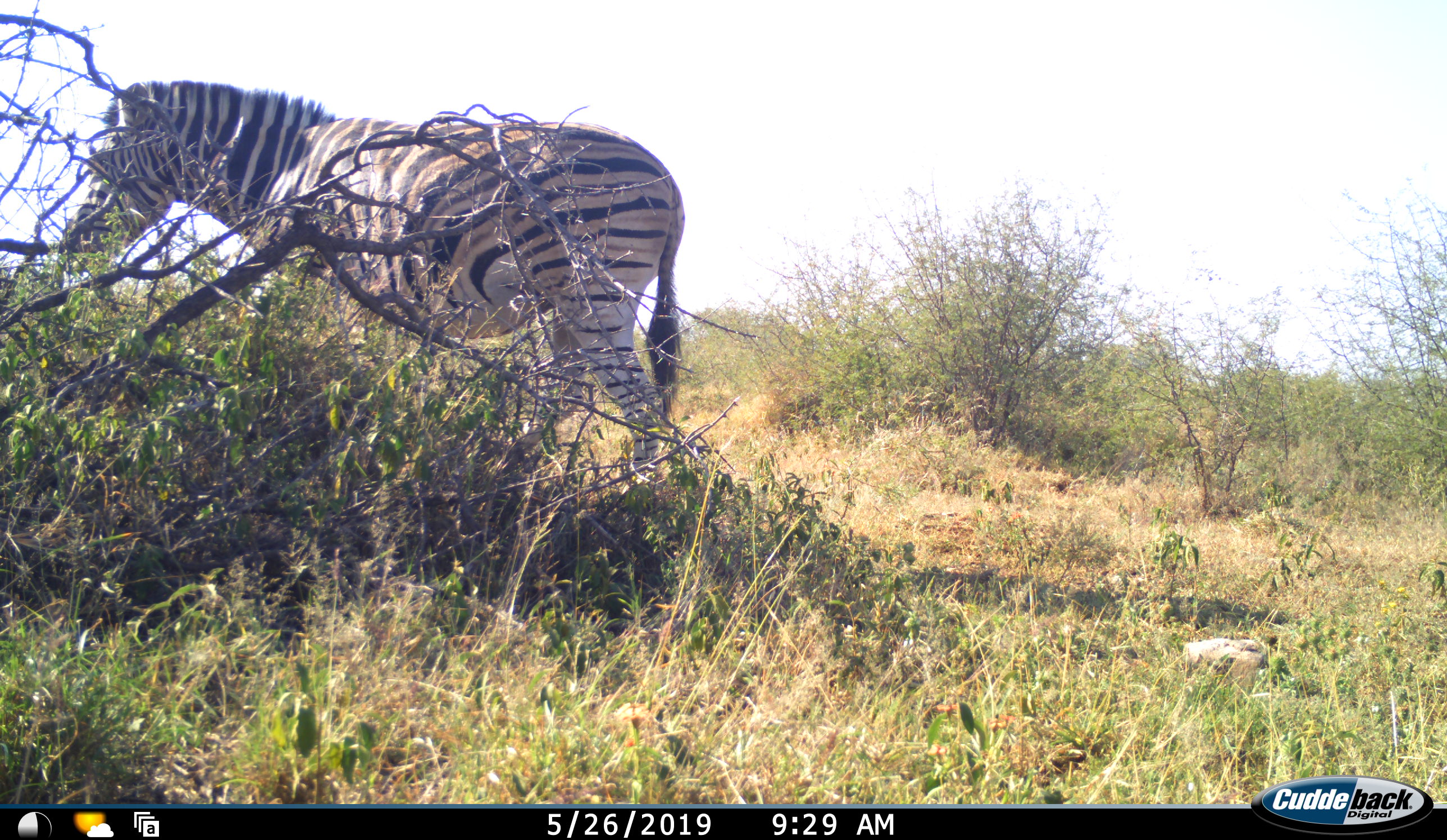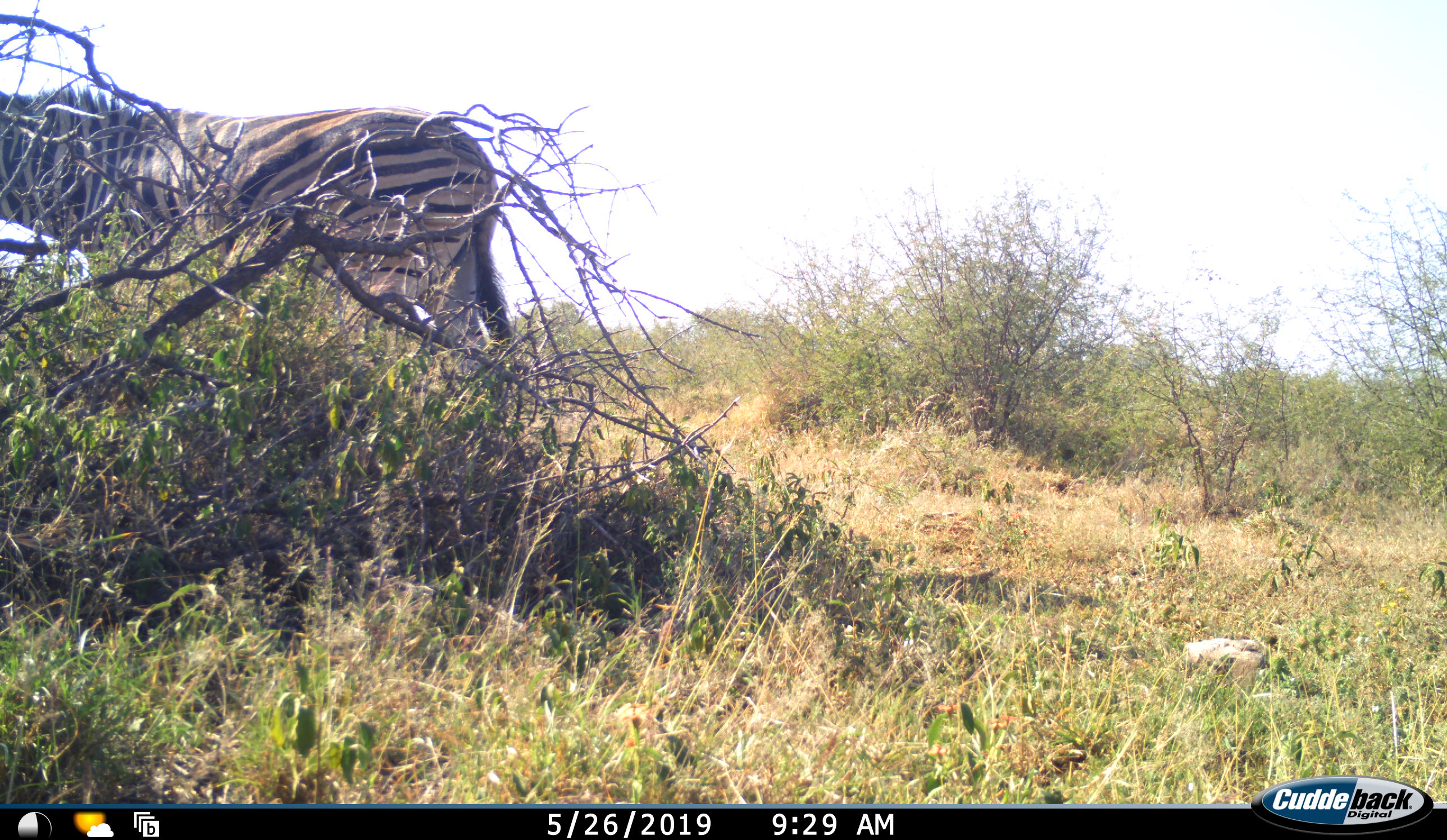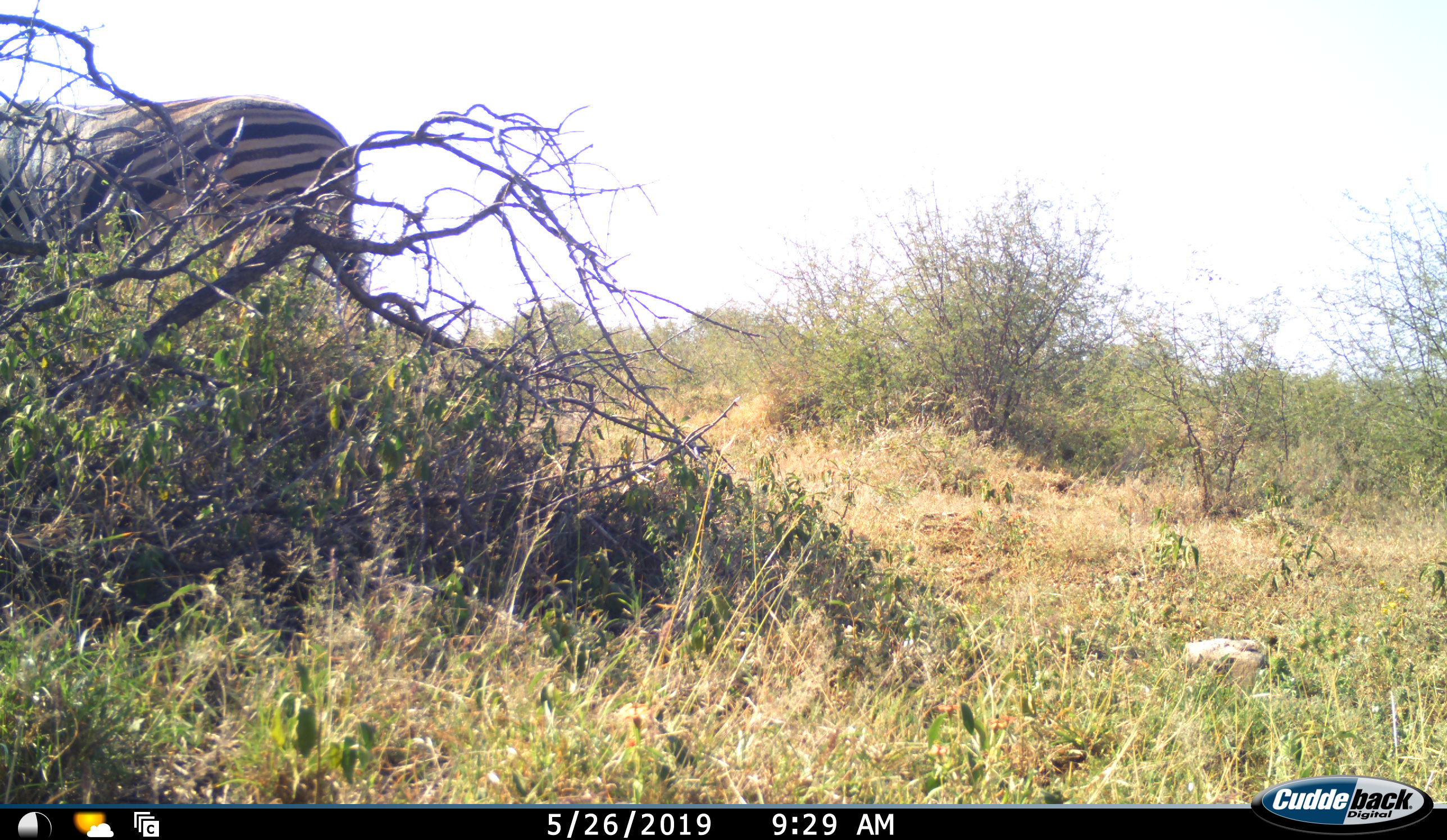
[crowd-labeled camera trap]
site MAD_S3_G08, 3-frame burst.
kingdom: Animalia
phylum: Chordata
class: Mammalia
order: Perissodactyla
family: Equidae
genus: Equus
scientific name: Equus quagga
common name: plains zebra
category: zebraplains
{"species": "zebraplains (plains zebra) (Equus quagga)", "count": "1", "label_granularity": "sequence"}